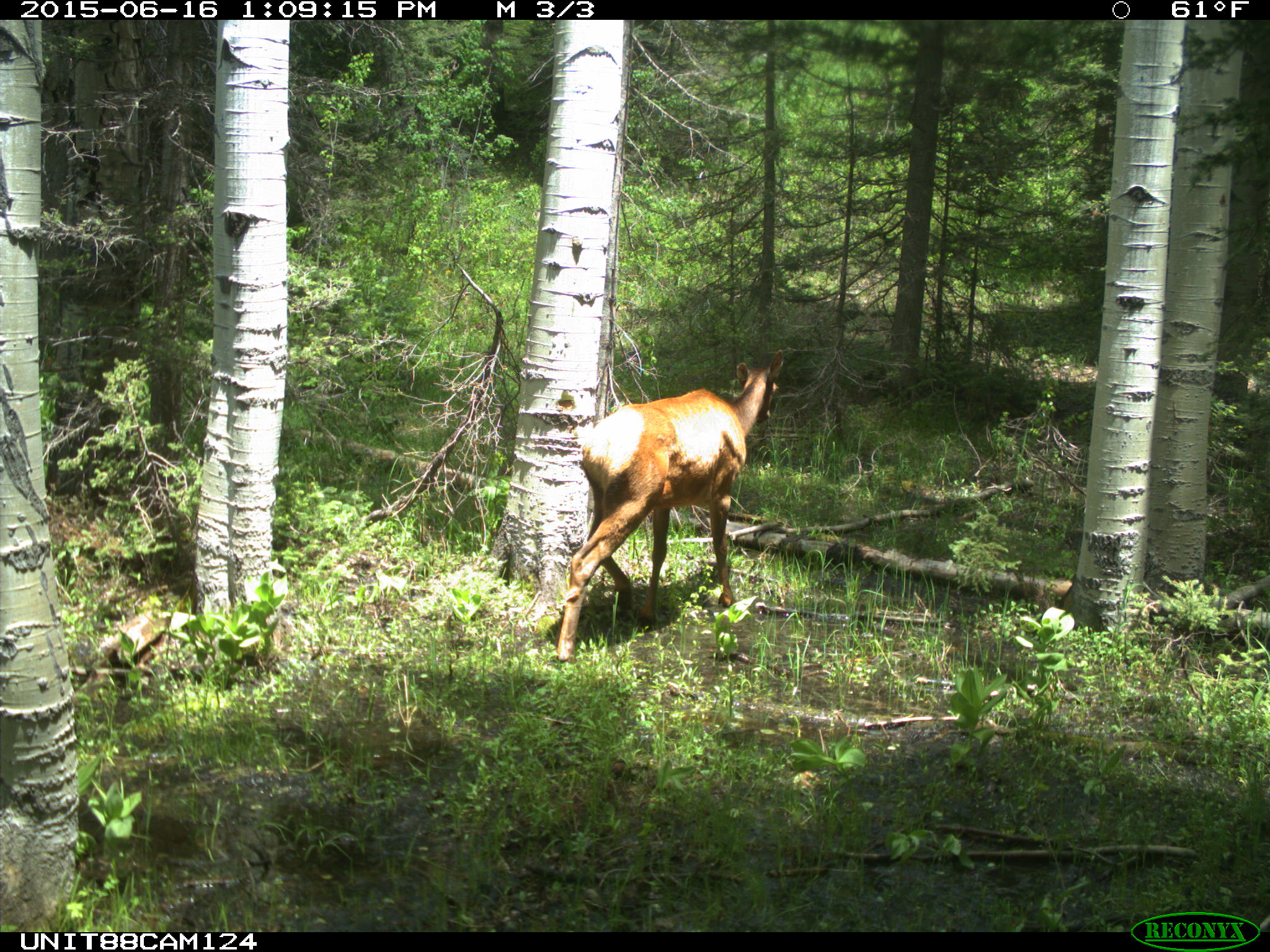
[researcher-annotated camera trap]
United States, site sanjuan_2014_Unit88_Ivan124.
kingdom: Animalia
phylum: Chordata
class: Mammalia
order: Artiodactyla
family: Cervidae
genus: Cervus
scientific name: Cervus elaphus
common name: red deer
Cervus elaphus (red deer).